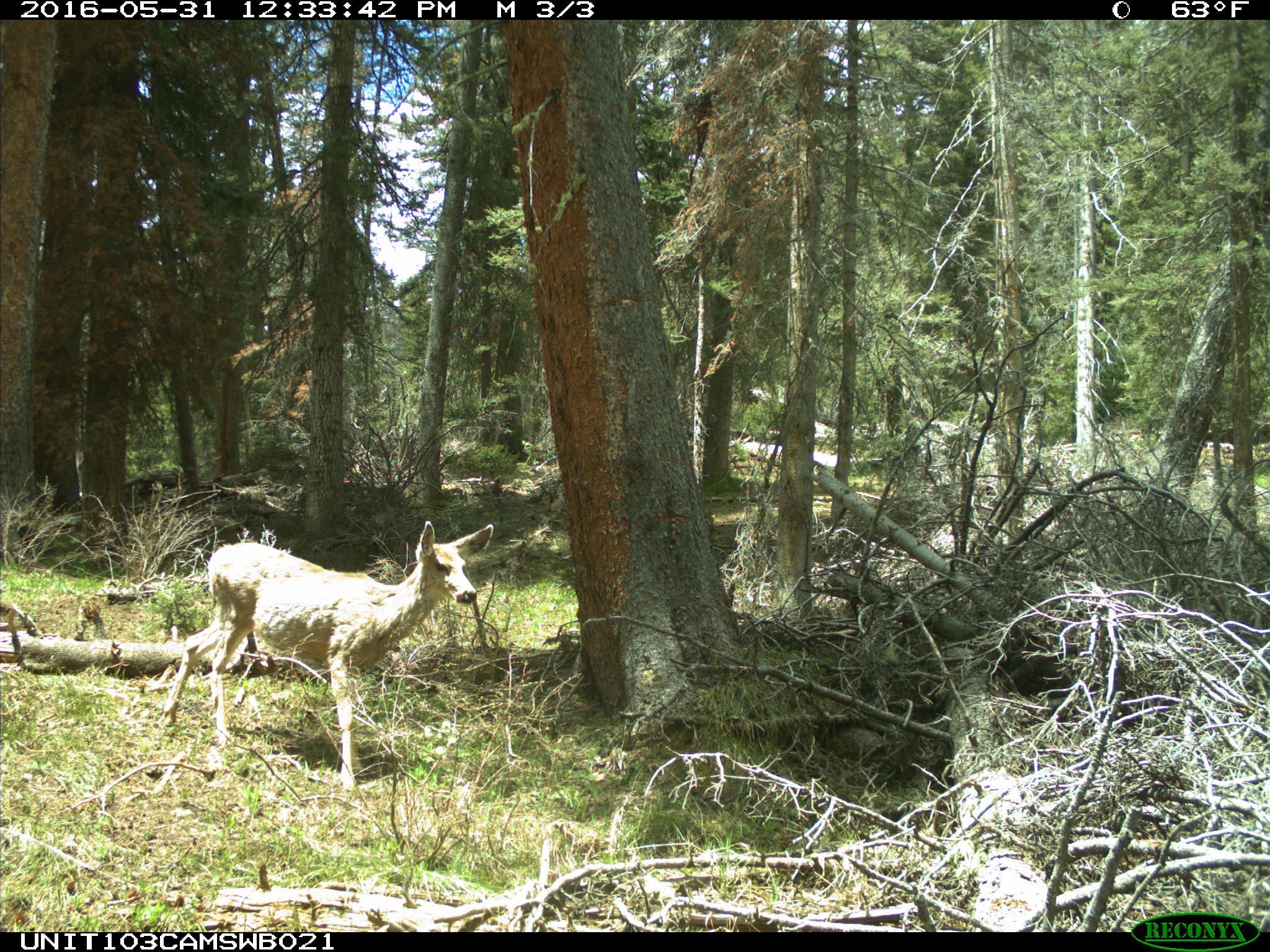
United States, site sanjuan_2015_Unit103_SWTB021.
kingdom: Animalia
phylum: Chordata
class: Mammalia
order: Artiodactyla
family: Cervidae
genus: Odocoileus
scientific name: Odocoileus hemionus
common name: mule deer